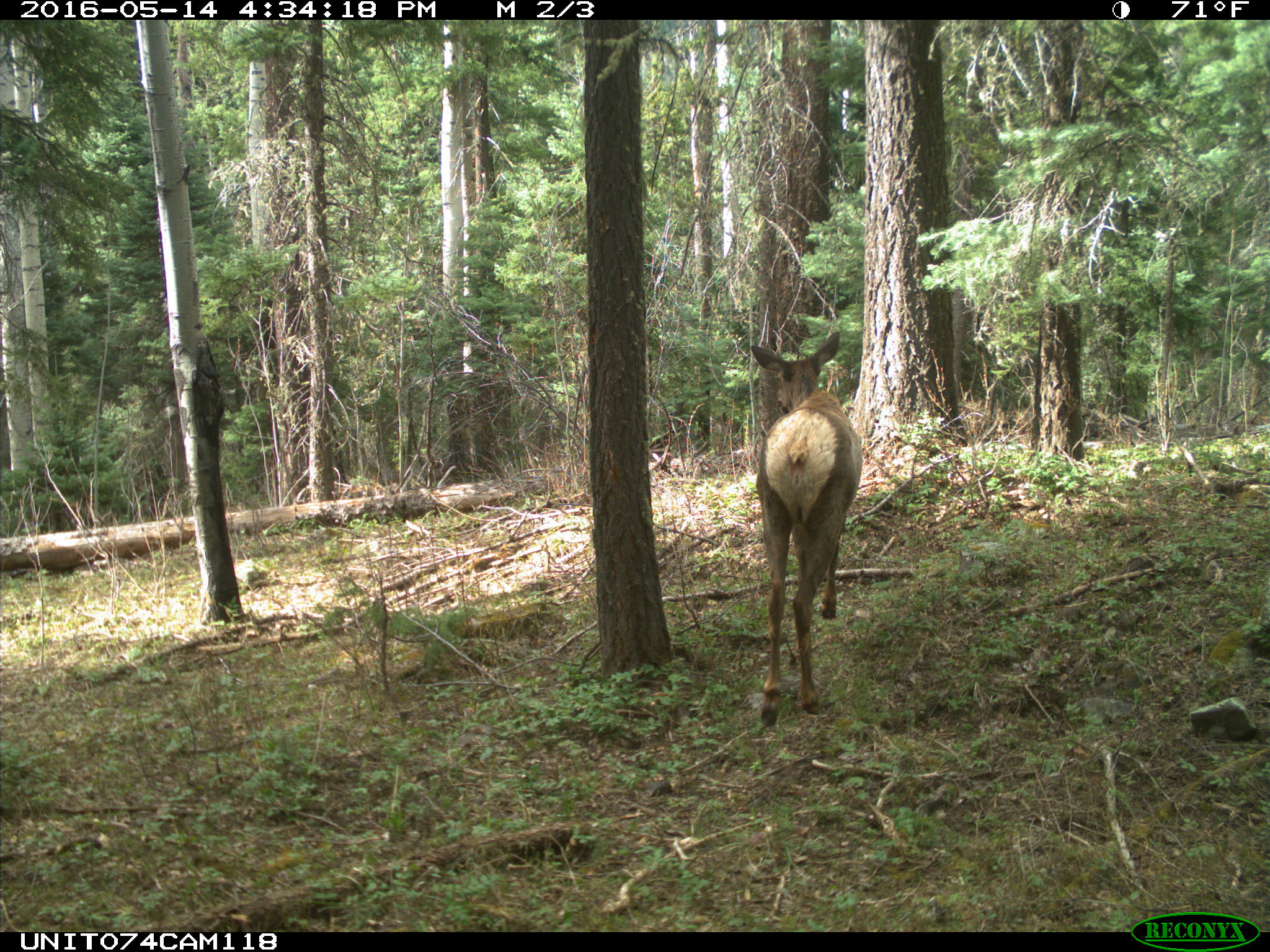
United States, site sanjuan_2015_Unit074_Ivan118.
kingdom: Animalia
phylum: Chordata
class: Mammalia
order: Artiodactyla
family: Cervidae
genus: Cervus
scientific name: Cervus elaphus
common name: red deer